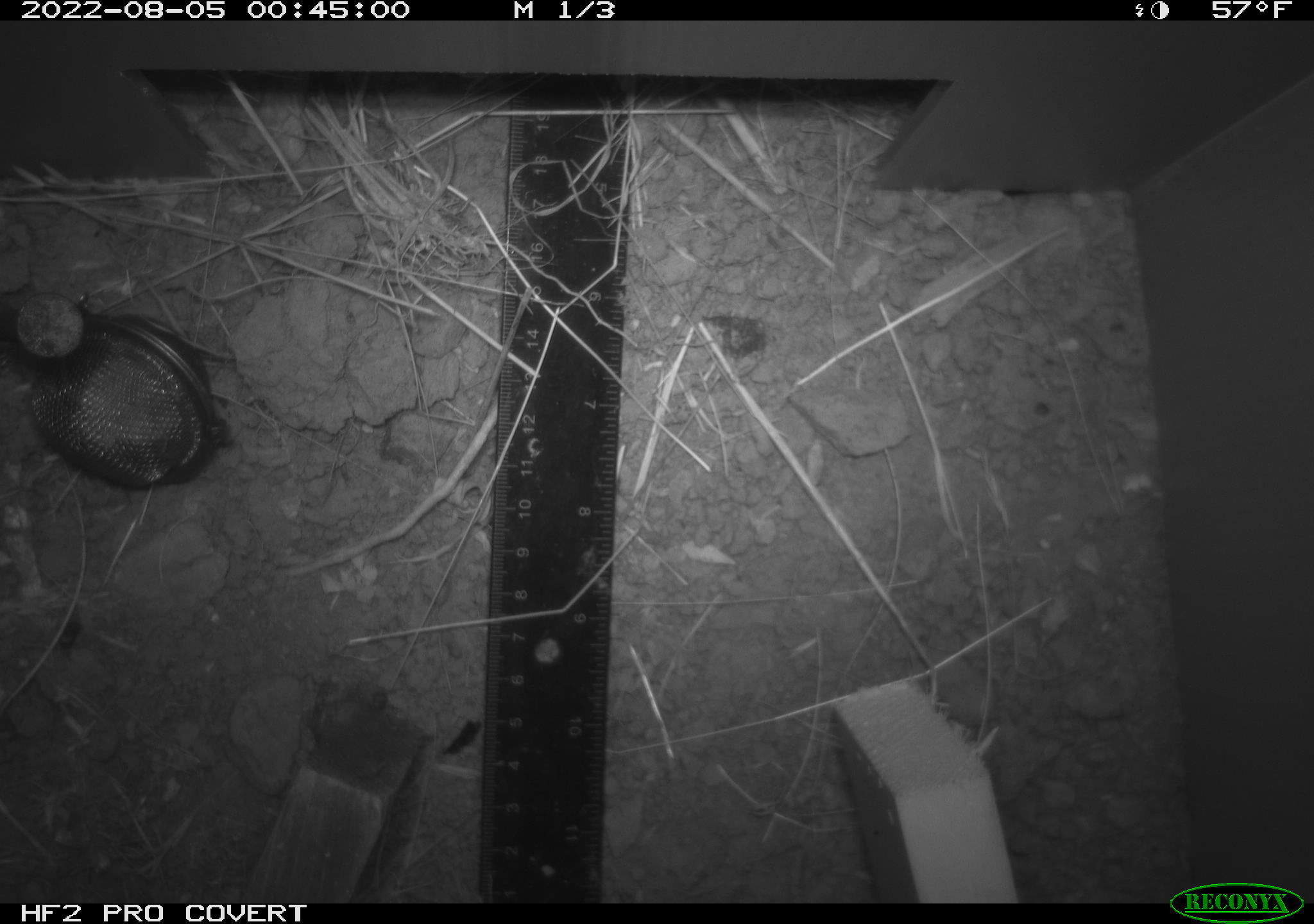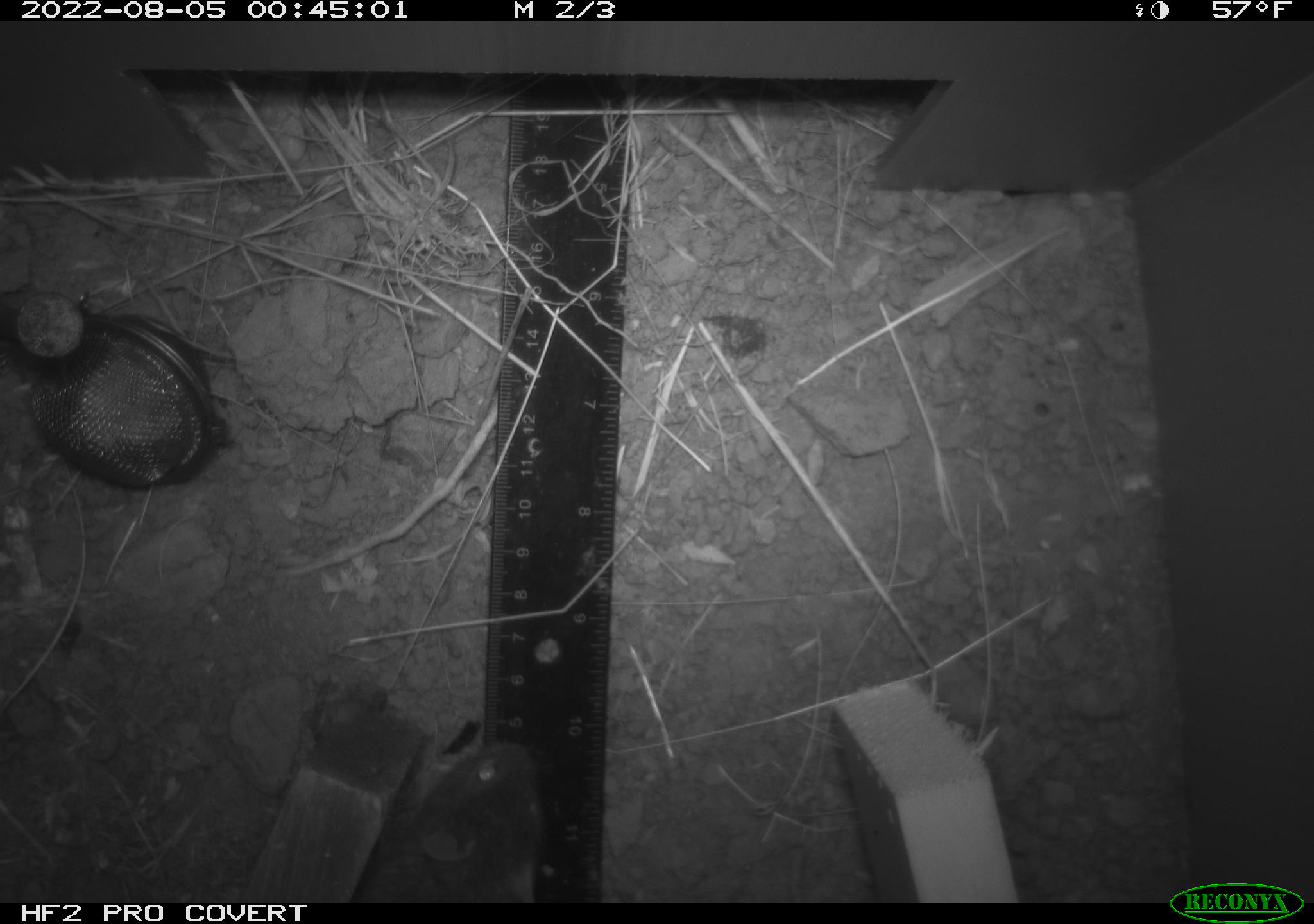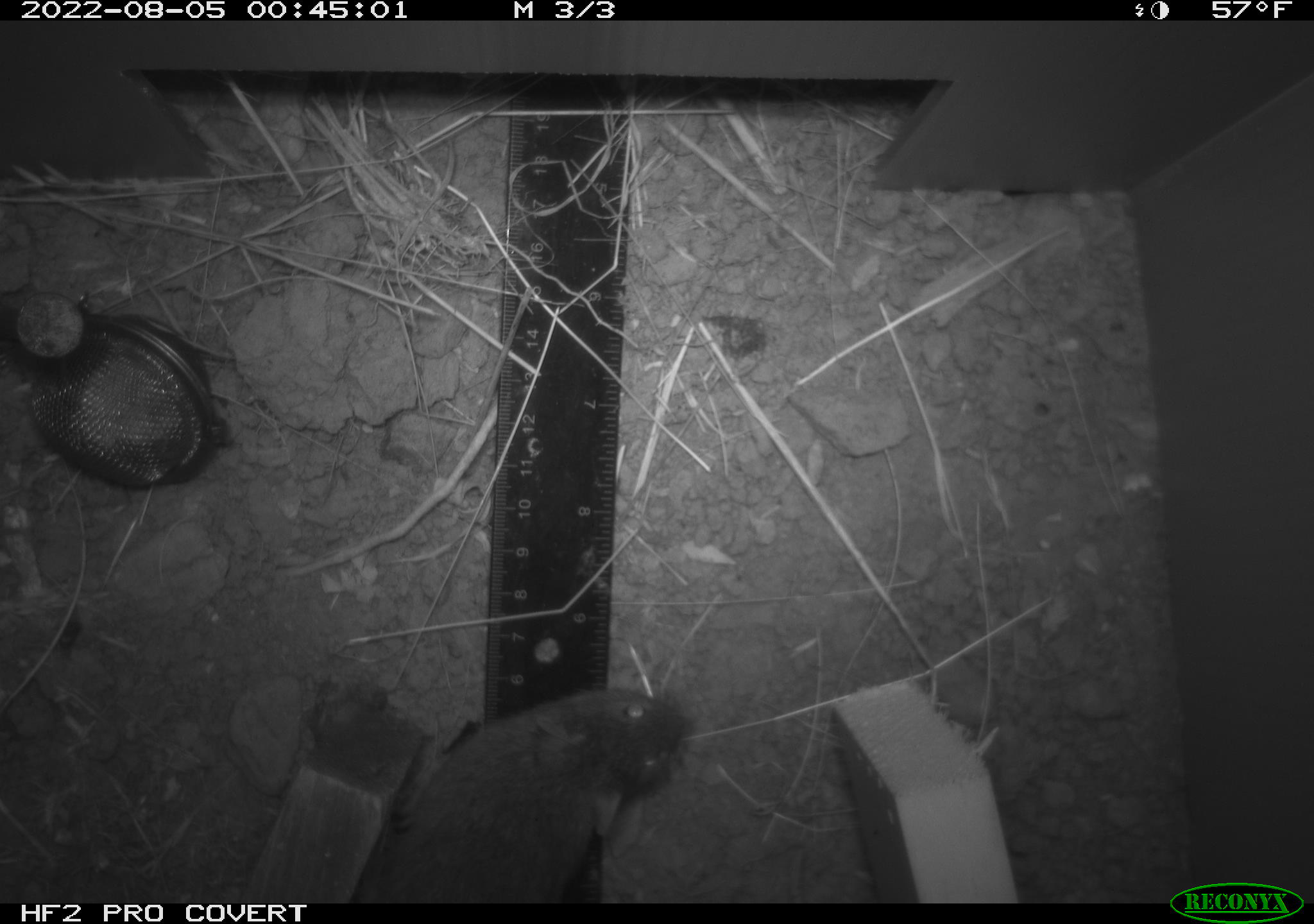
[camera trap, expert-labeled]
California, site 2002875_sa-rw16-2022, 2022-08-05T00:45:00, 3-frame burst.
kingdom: Animalia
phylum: Chordata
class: Mammalia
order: Rodentia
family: Cricetidae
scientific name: Arvicolinae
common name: voles, lemmings, and muskrats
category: arvicolinae subfamily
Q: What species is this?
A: Arvicolinae subfamily (voles, lemmings, and muskrats) (Arvicolinae).